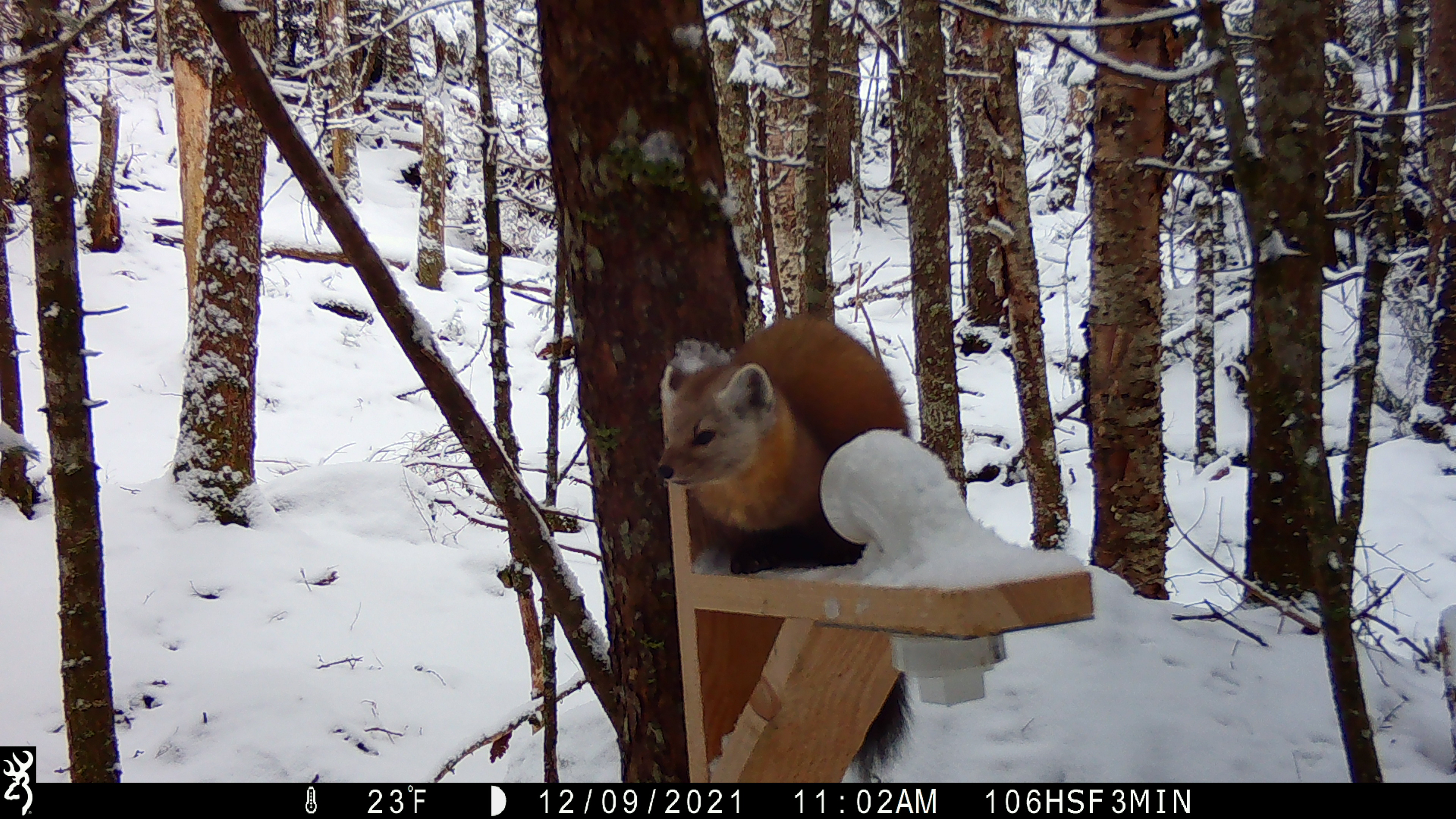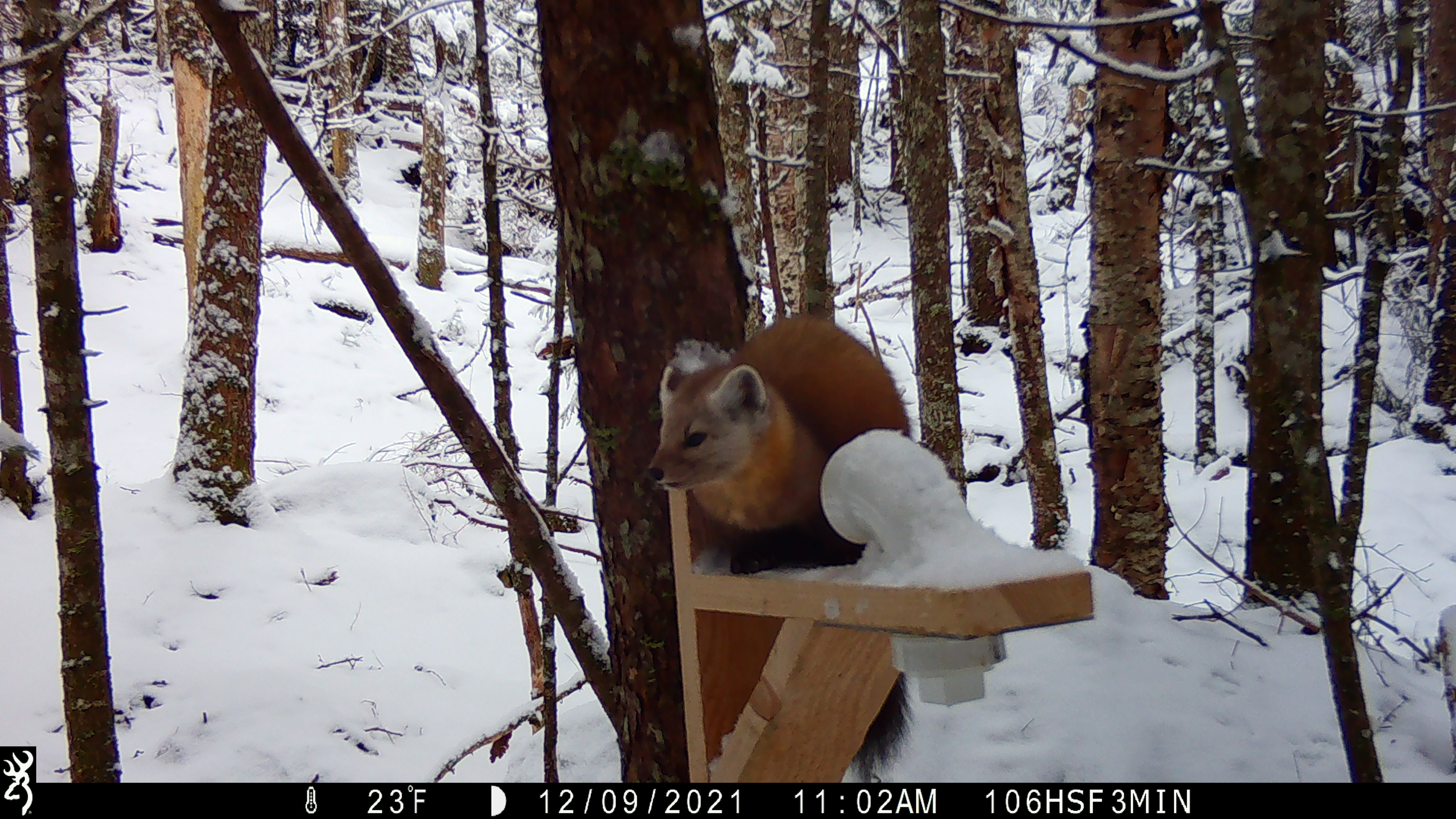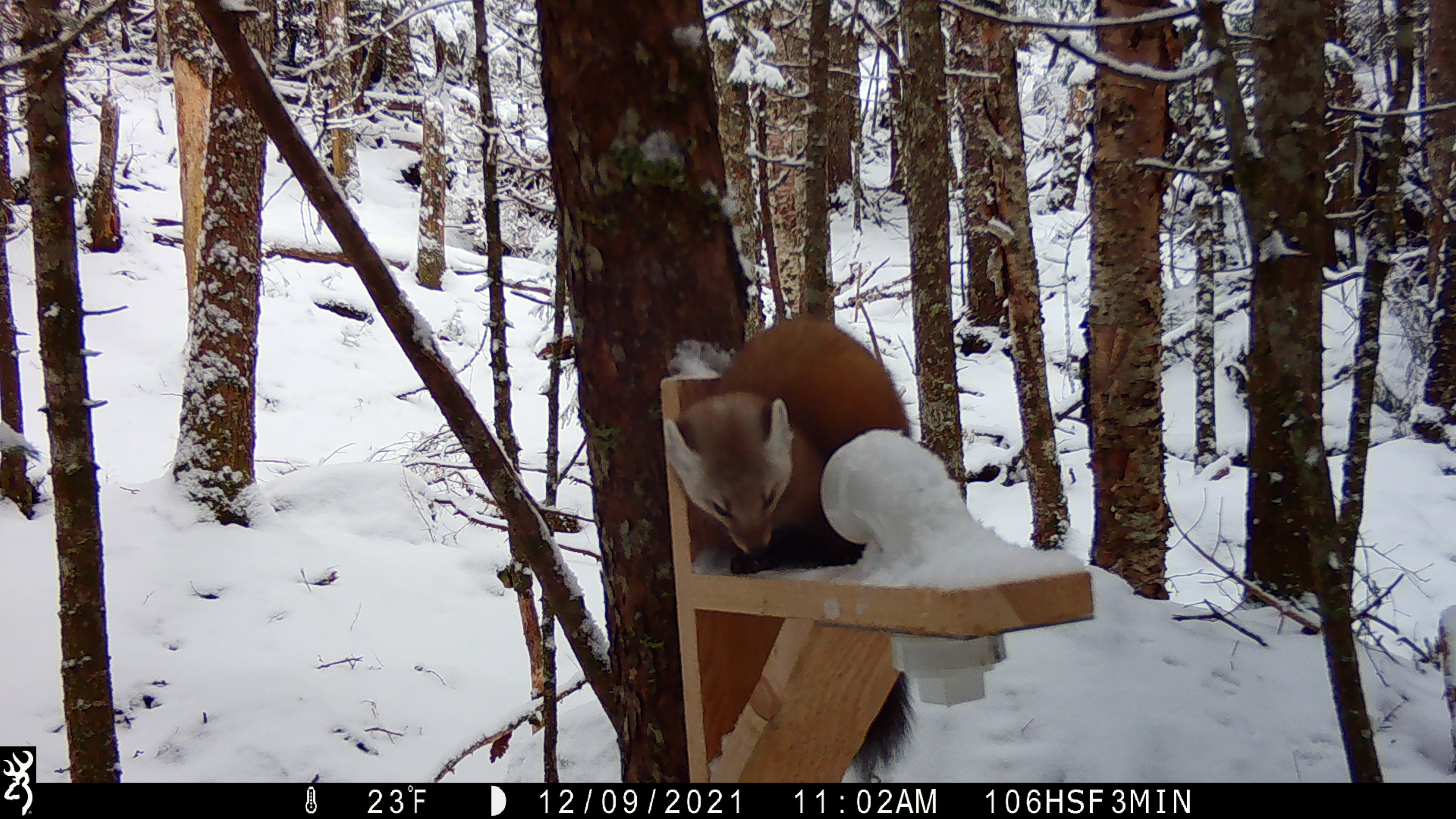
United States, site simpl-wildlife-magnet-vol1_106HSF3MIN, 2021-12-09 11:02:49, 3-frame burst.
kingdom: Animalia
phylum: Chordata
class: Mammalia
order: Carnivora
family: Mustelidae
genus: Martes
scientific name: Martes americana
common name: american marten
American marten (Martes americana).